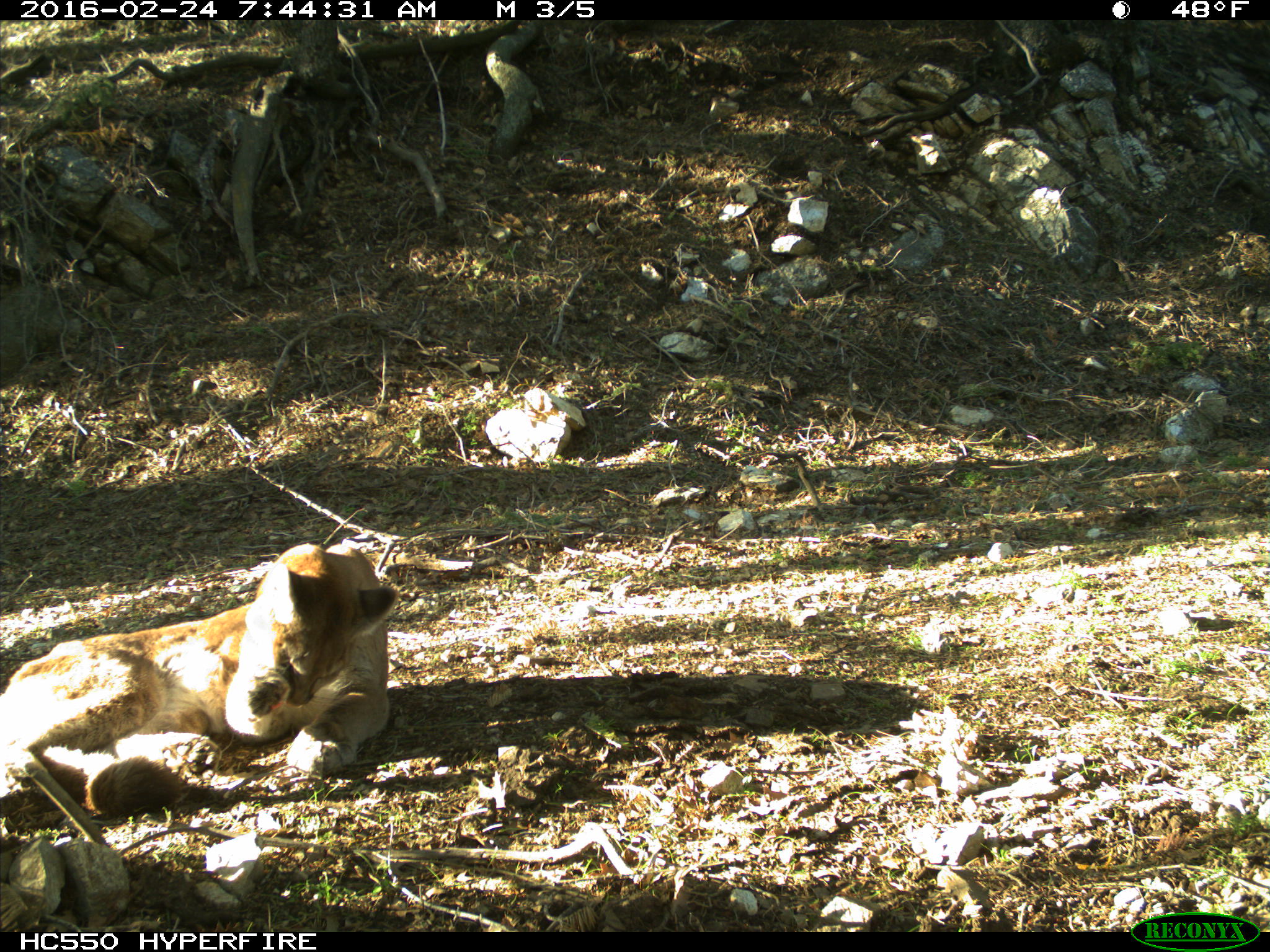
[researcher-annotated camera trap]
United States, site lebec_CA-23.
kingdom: Animalia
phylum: Chordata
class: Mammalia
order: Carnivora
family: Felidae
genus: Puma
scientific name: Puma concolor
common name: mountain lion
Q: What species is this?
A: Puma concolor (mountain lion).